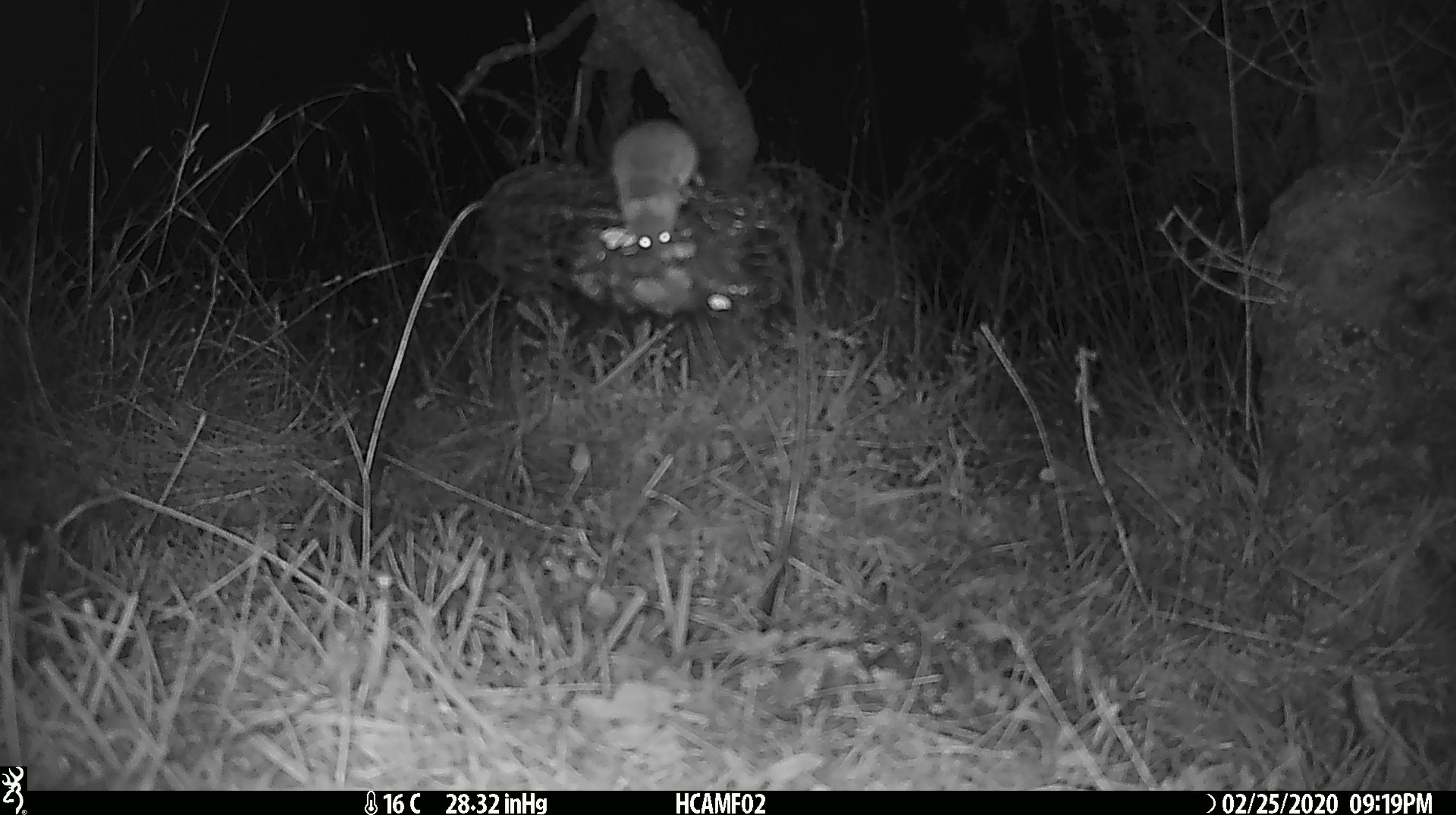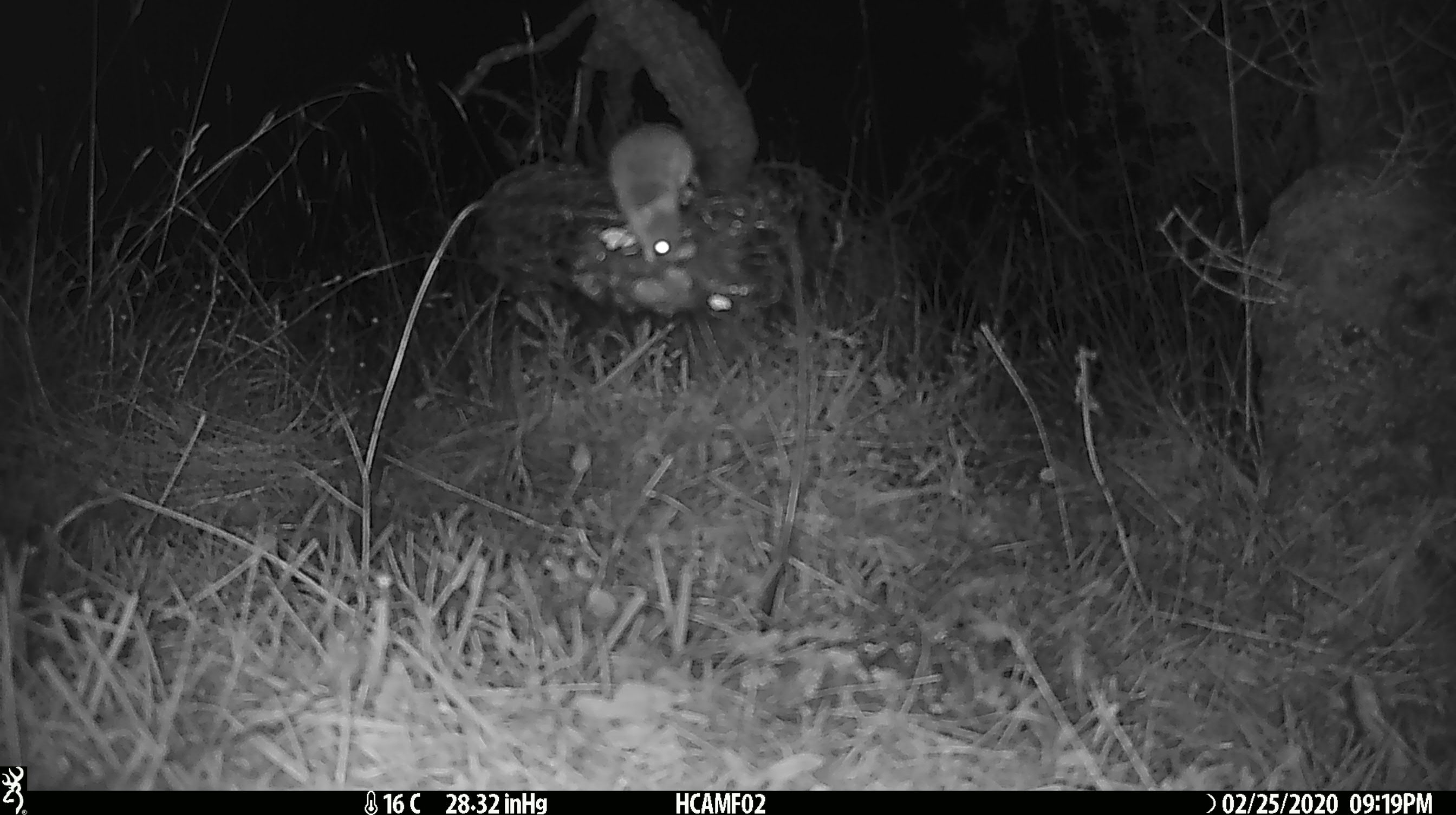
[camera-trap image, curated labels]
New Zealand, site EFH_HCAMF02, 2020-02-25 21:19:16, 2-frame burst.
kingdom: Animalia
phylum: Chordata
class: Mammalia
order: Rodentia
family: Muridae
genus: Mus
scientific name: Mus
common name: mouse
Mouse (Mus).